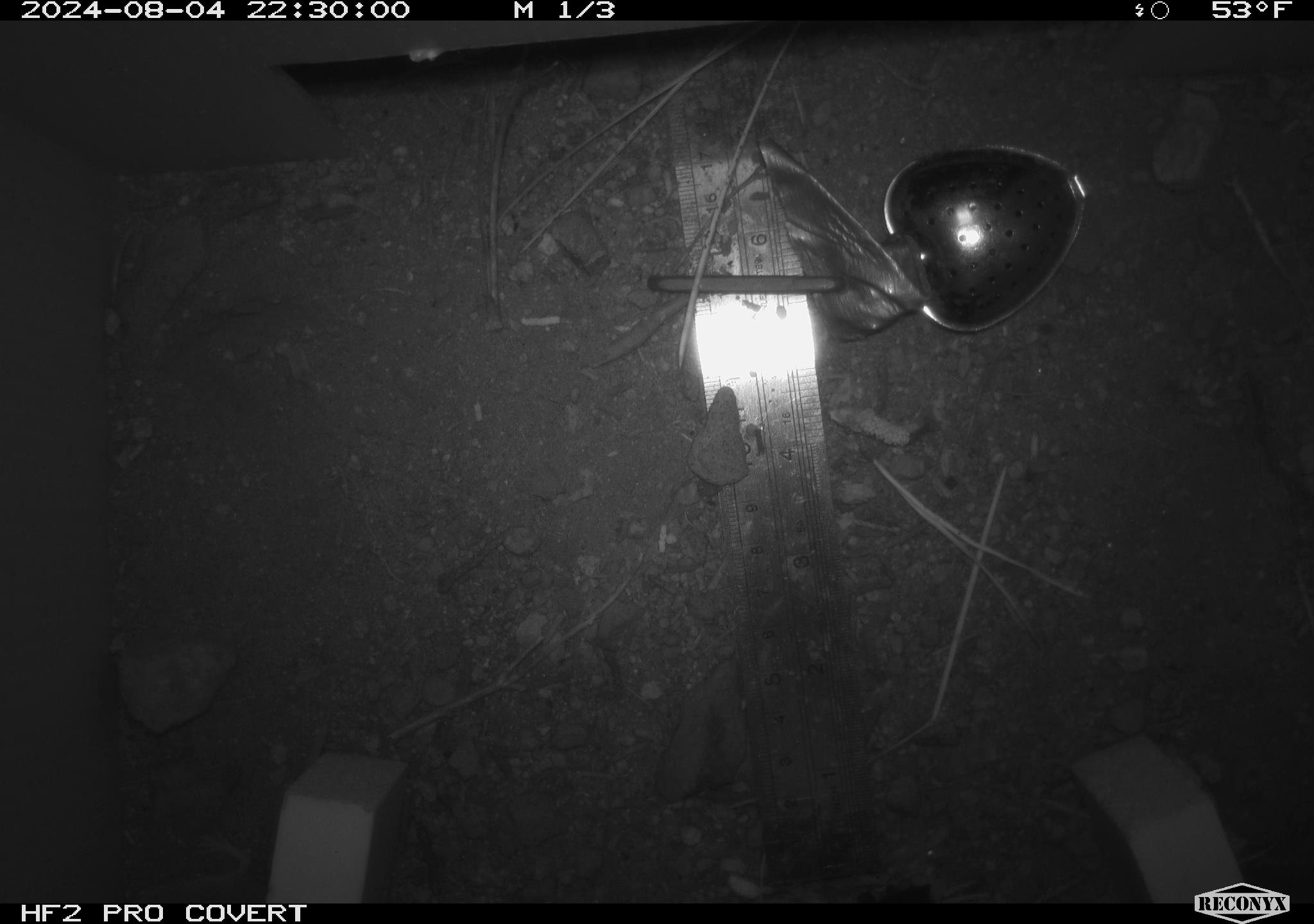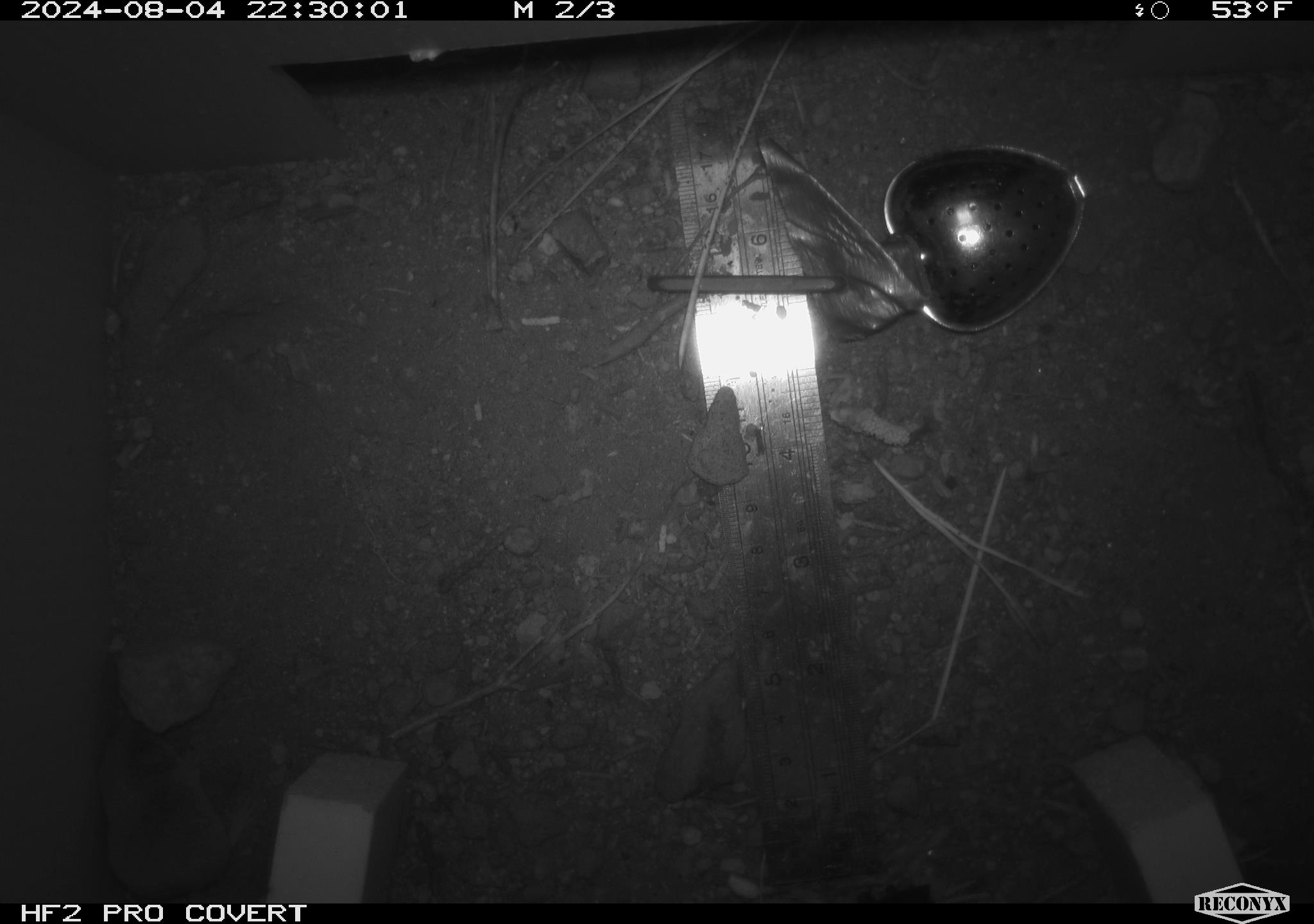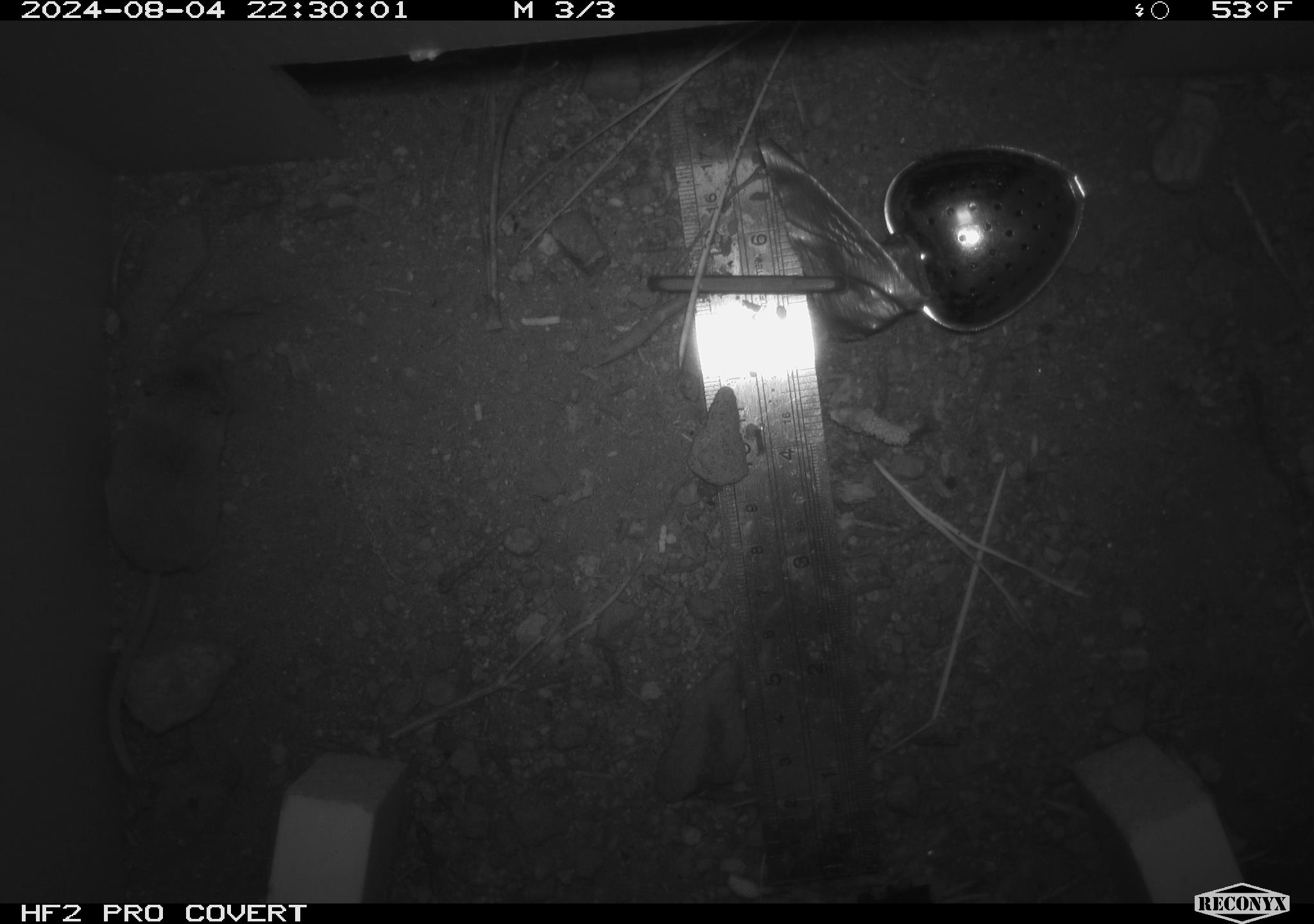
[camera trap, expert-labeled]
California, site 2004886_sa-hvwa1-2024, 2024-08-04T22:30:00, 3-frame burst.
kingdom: Animalia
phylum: Chordata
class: Mammalia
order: Rodentia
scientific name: Rodentia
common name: mouse species